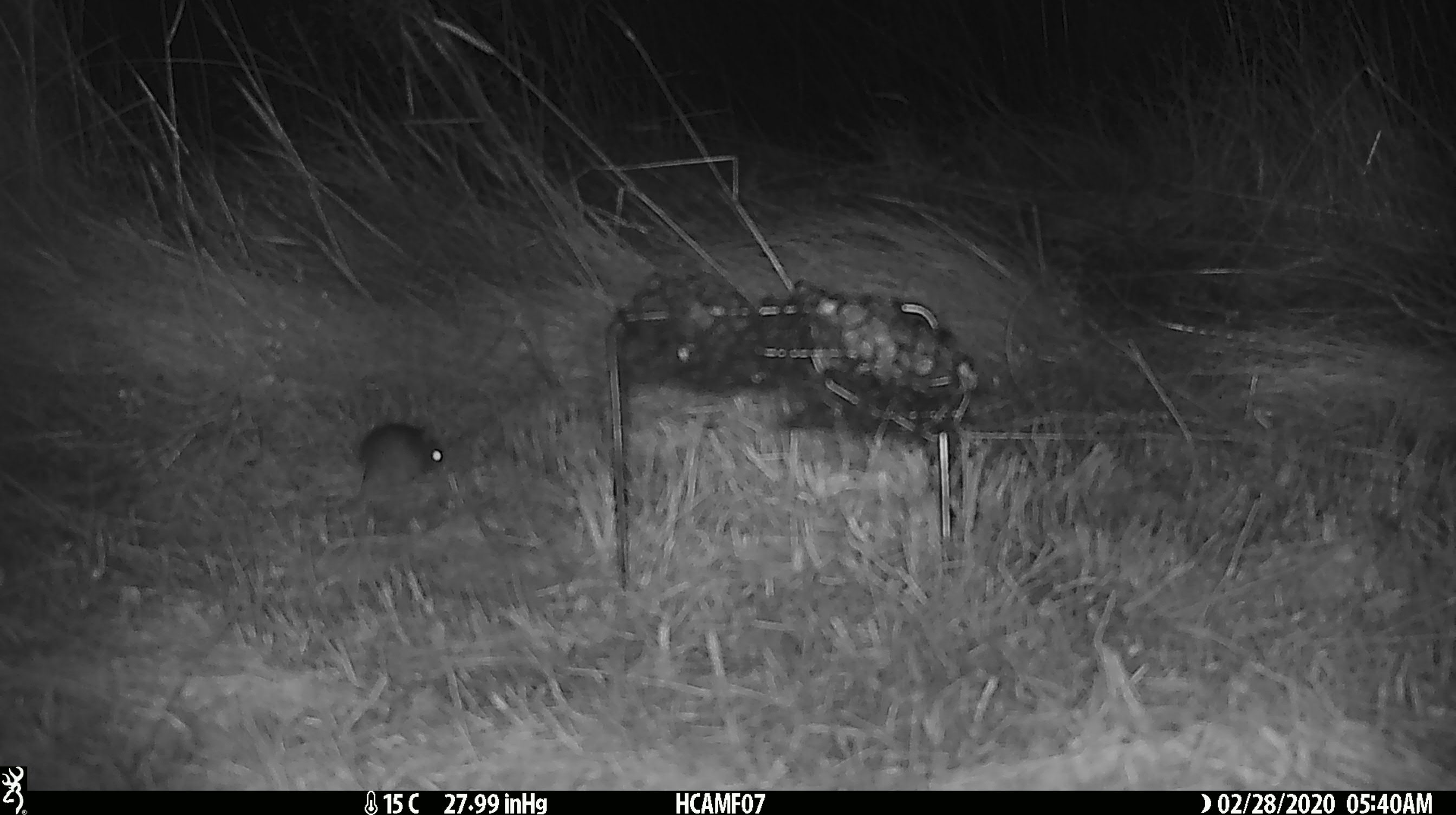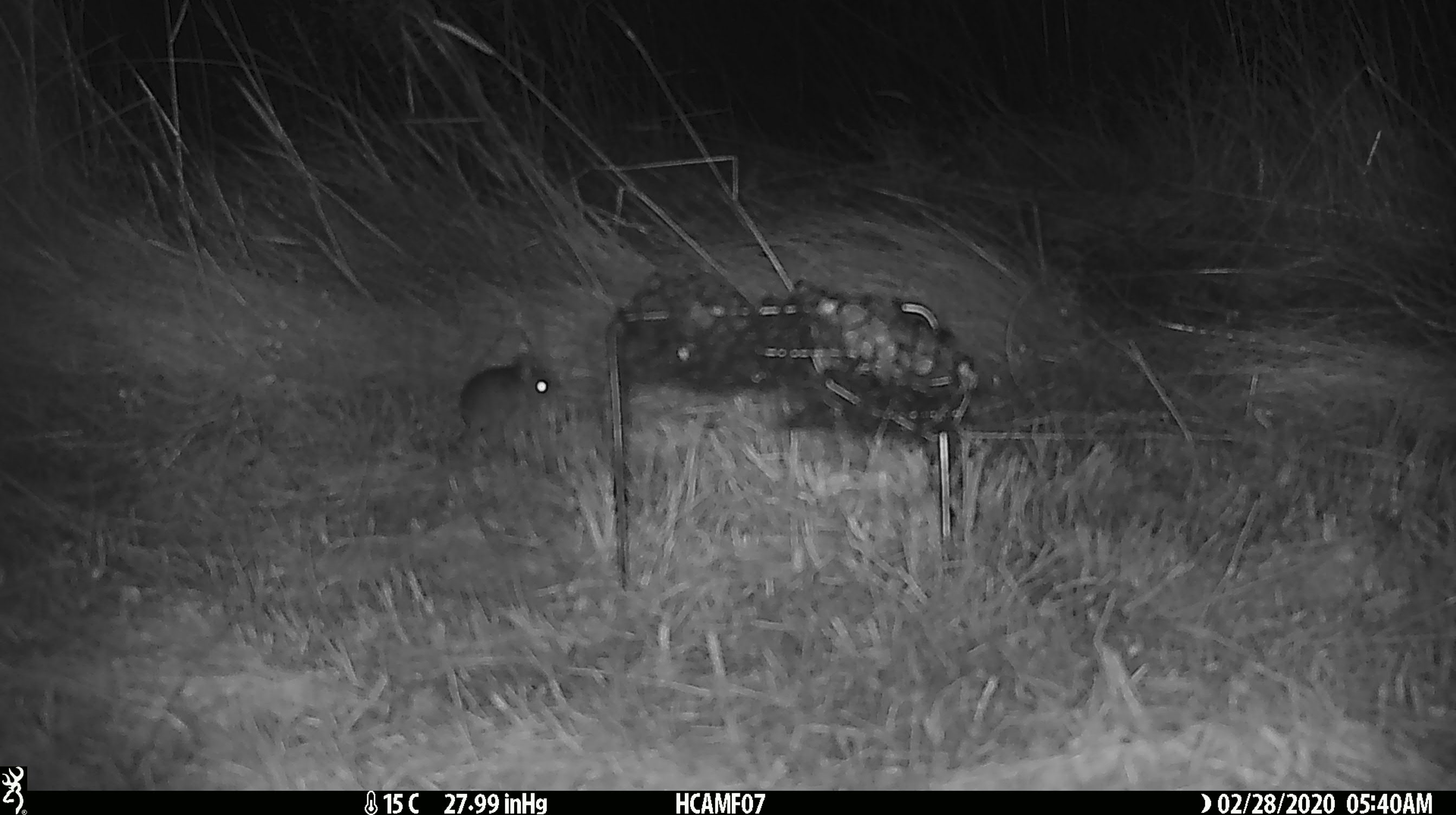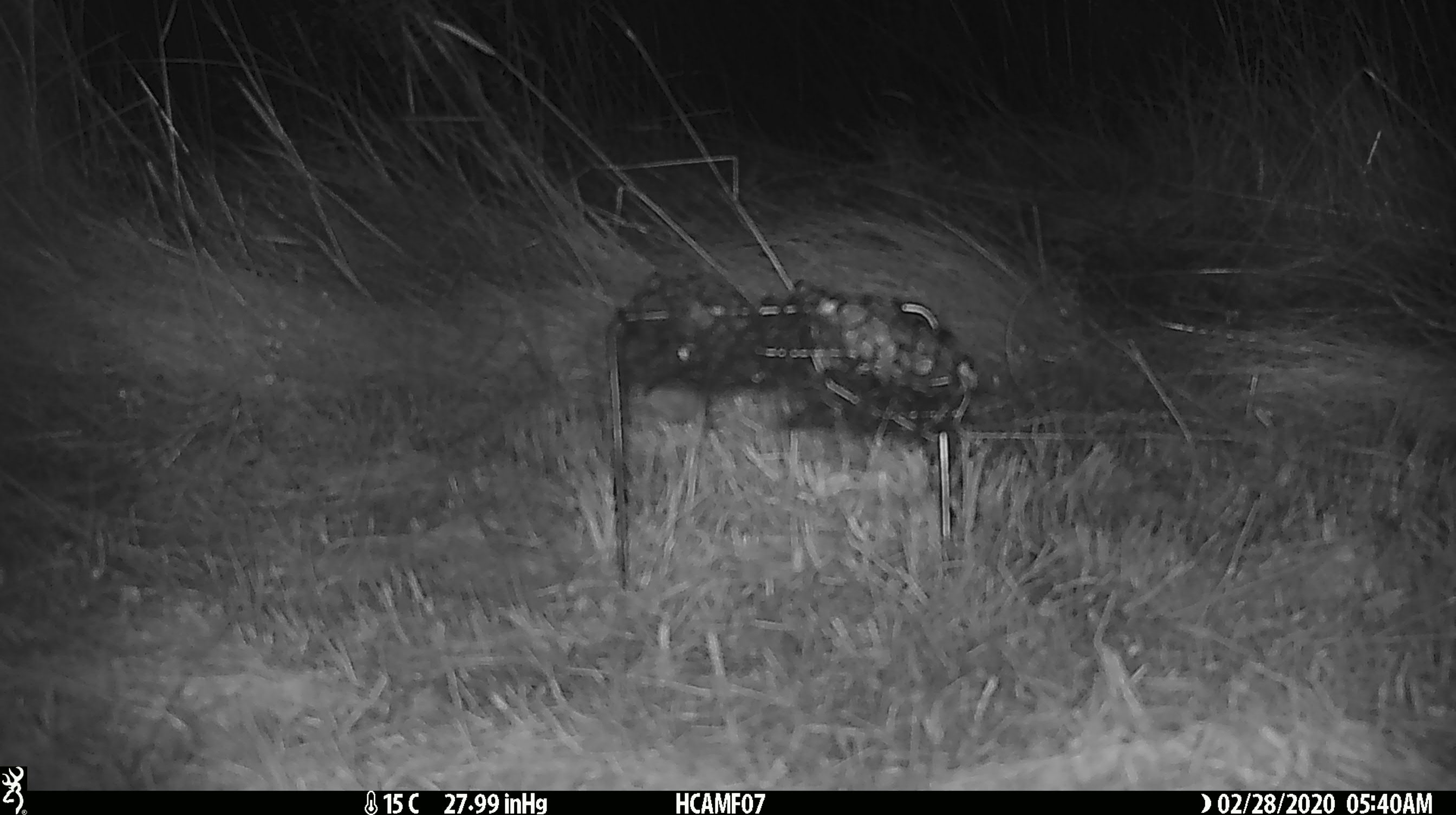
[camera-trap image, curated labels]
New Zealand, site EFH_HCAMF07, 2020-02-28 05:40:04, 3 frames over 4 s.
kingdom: Animalia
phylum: Chordata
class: Mammalia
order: Rodentia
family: Muridae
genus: Mus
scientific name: Mus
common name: mouse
Mouse (Mus).